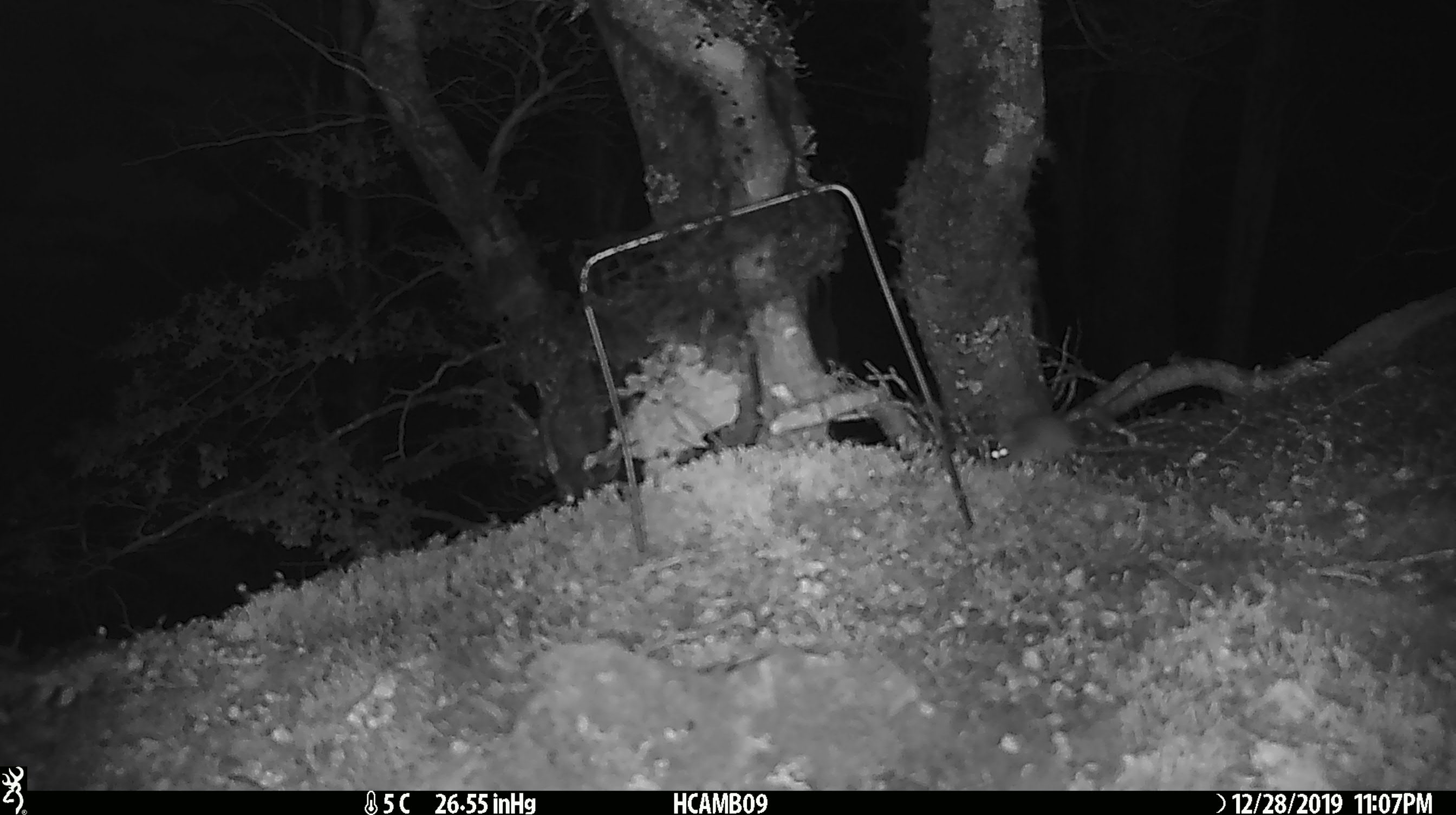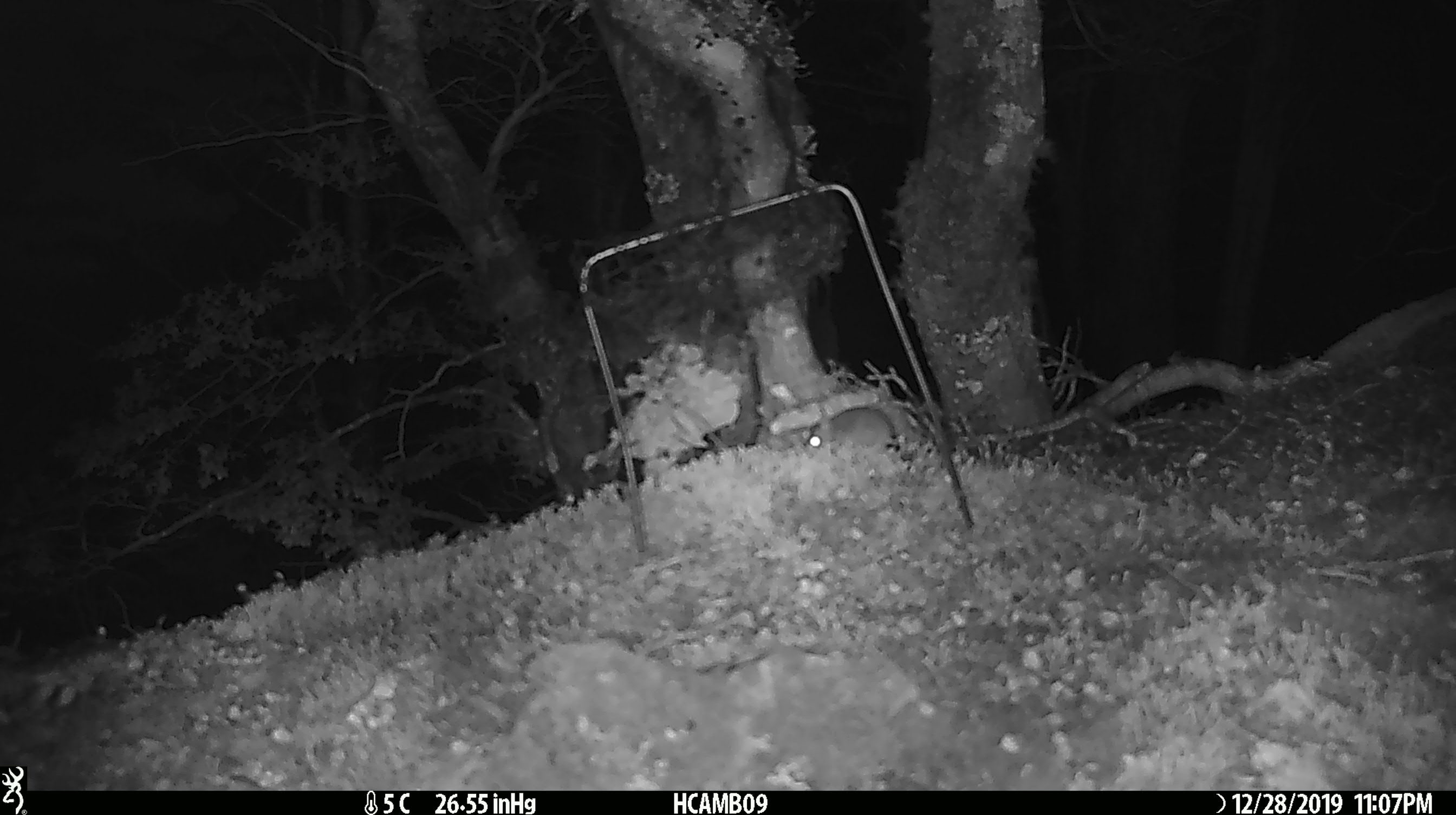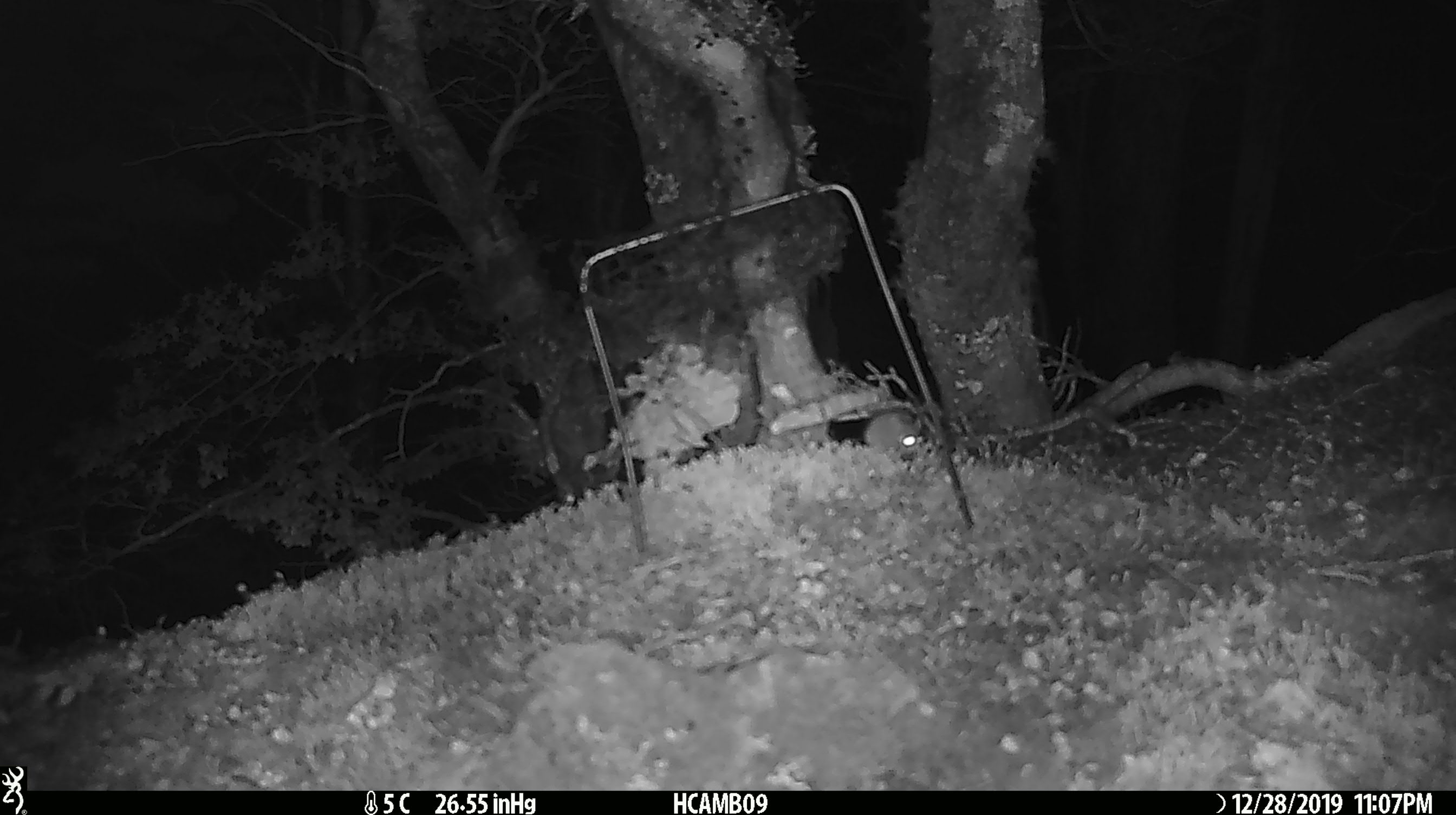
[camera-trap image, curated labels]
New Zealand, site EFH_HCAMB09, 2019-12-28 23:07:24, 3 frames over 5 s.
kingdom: Animalia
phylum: Chordata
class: Mammalia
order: Rodentia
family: Muridae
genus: Mus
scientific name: Mus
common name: mouse